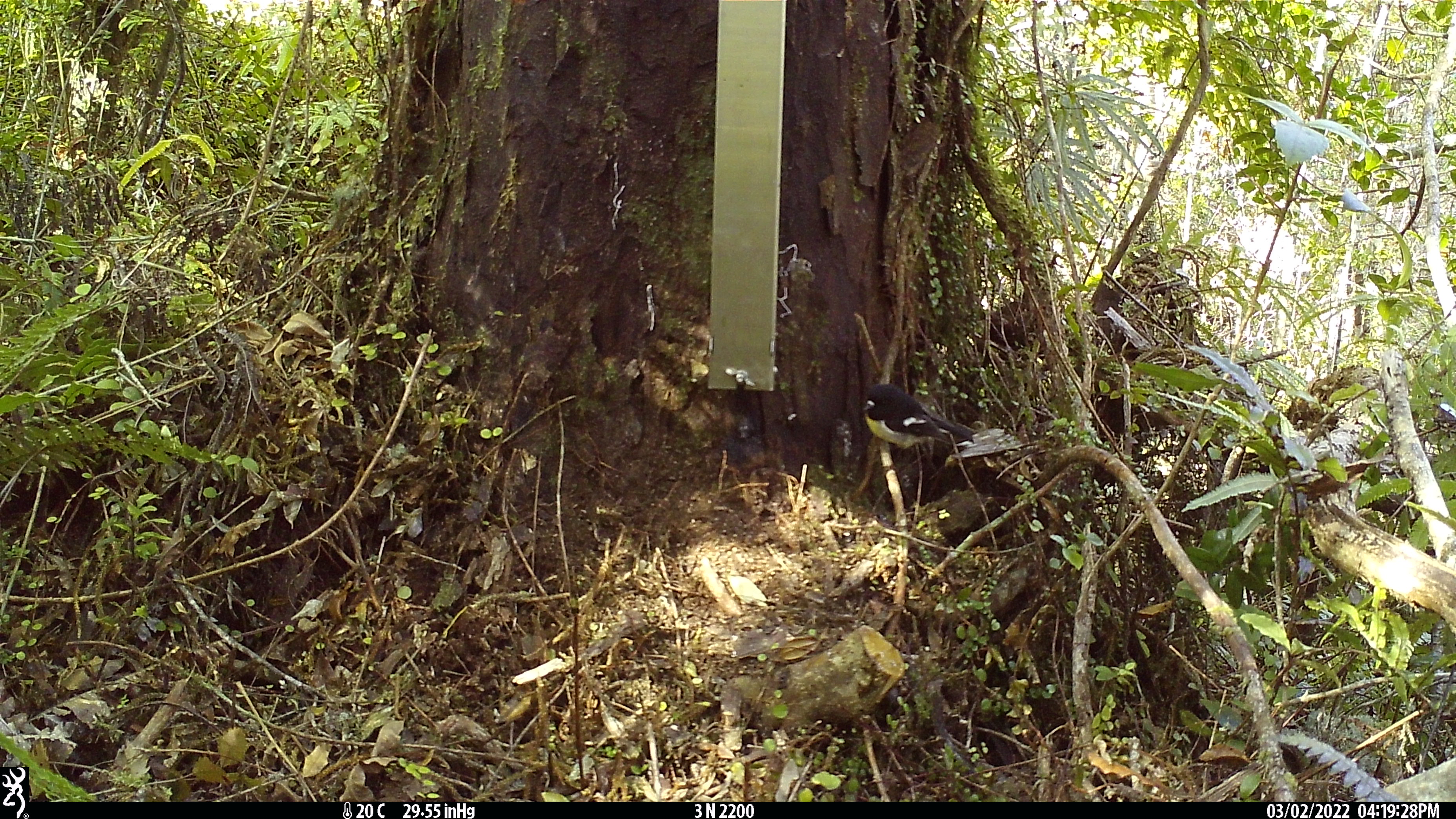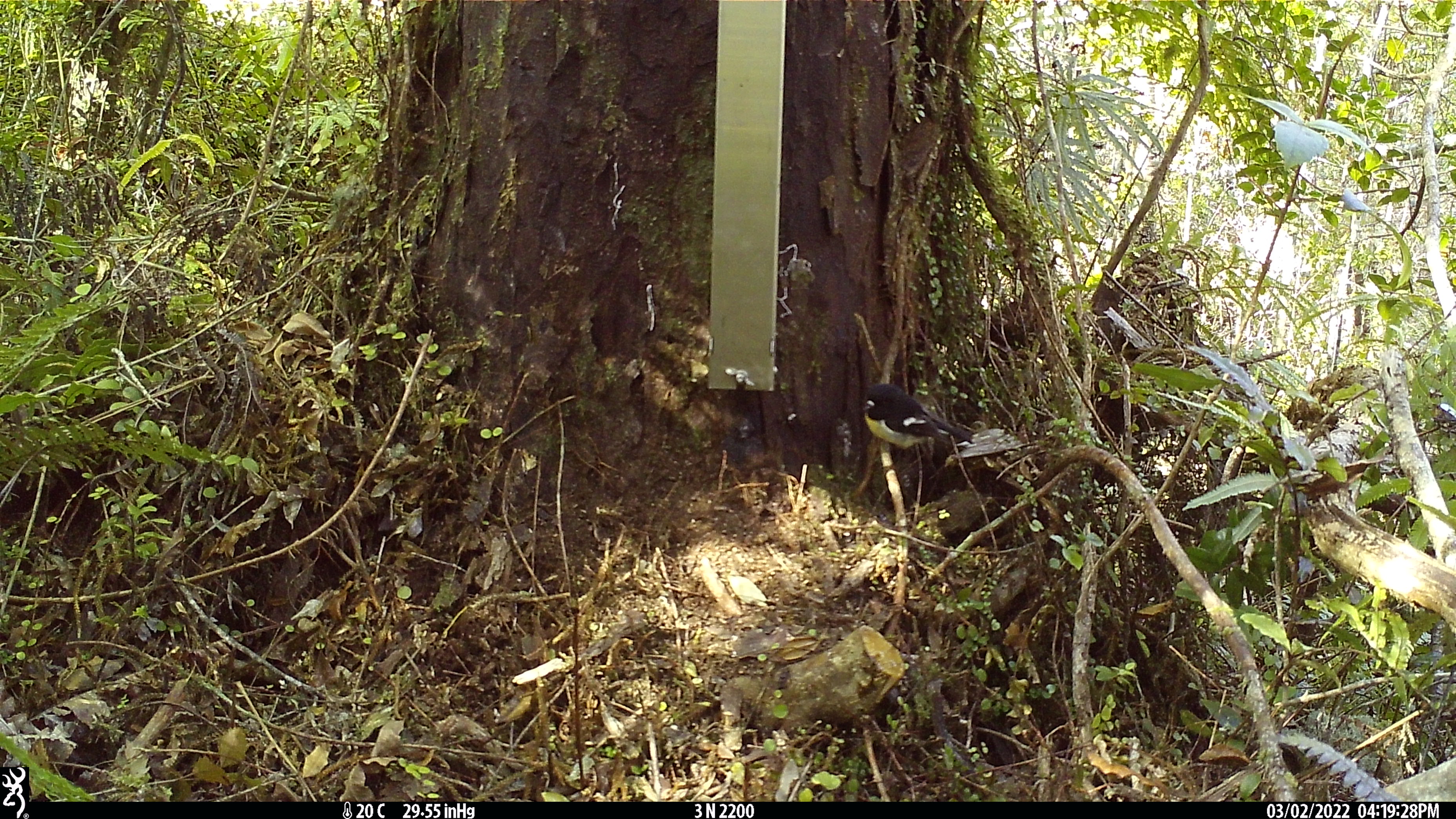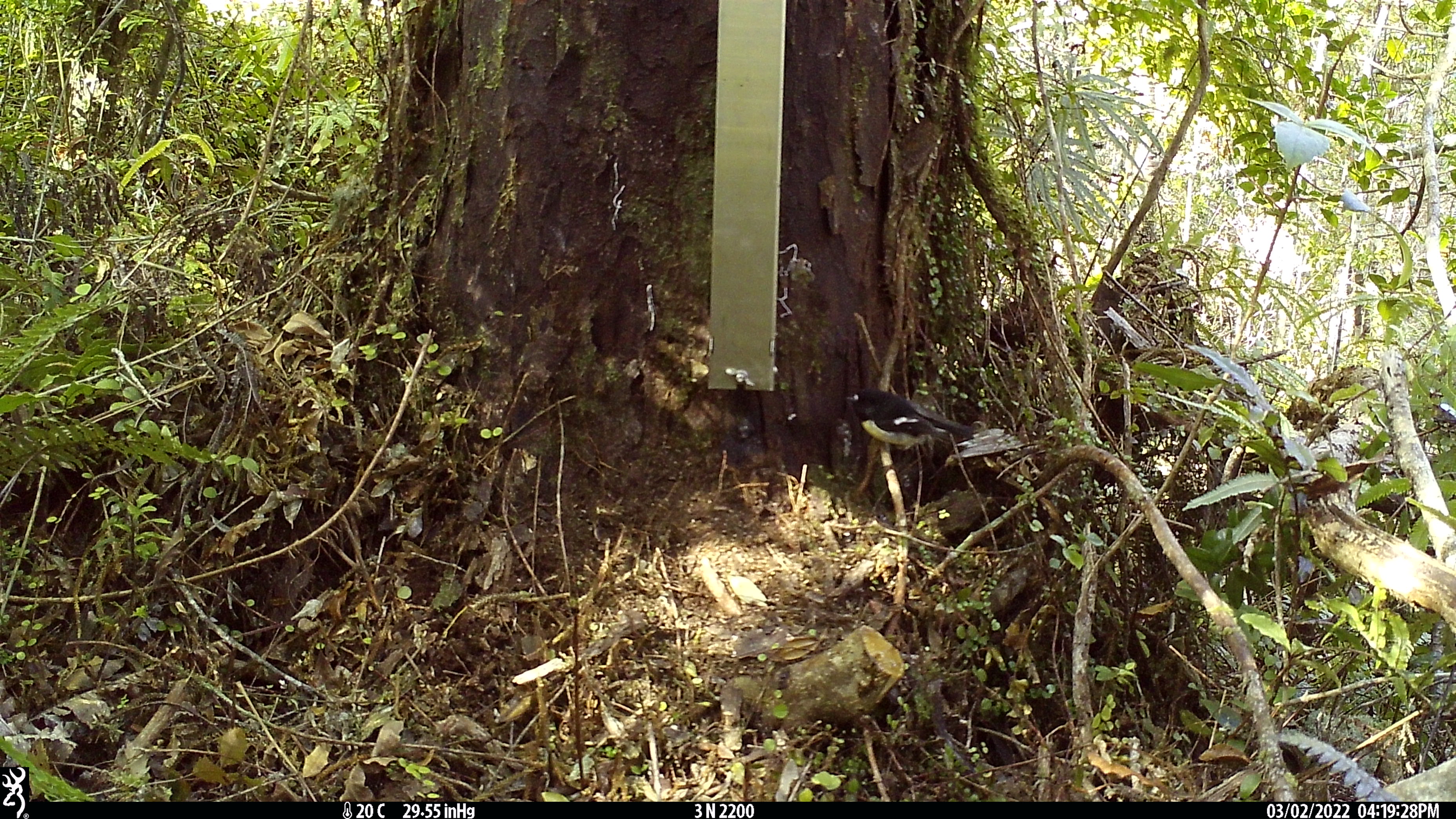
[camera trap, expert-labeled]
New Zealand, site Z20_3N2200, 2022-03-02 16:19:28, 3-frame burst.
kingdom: Animalia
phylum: Chordata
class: Aves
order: Passeriformes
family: Petroicidae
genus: Petroica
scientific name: Petroica macrocephala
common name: tomtit